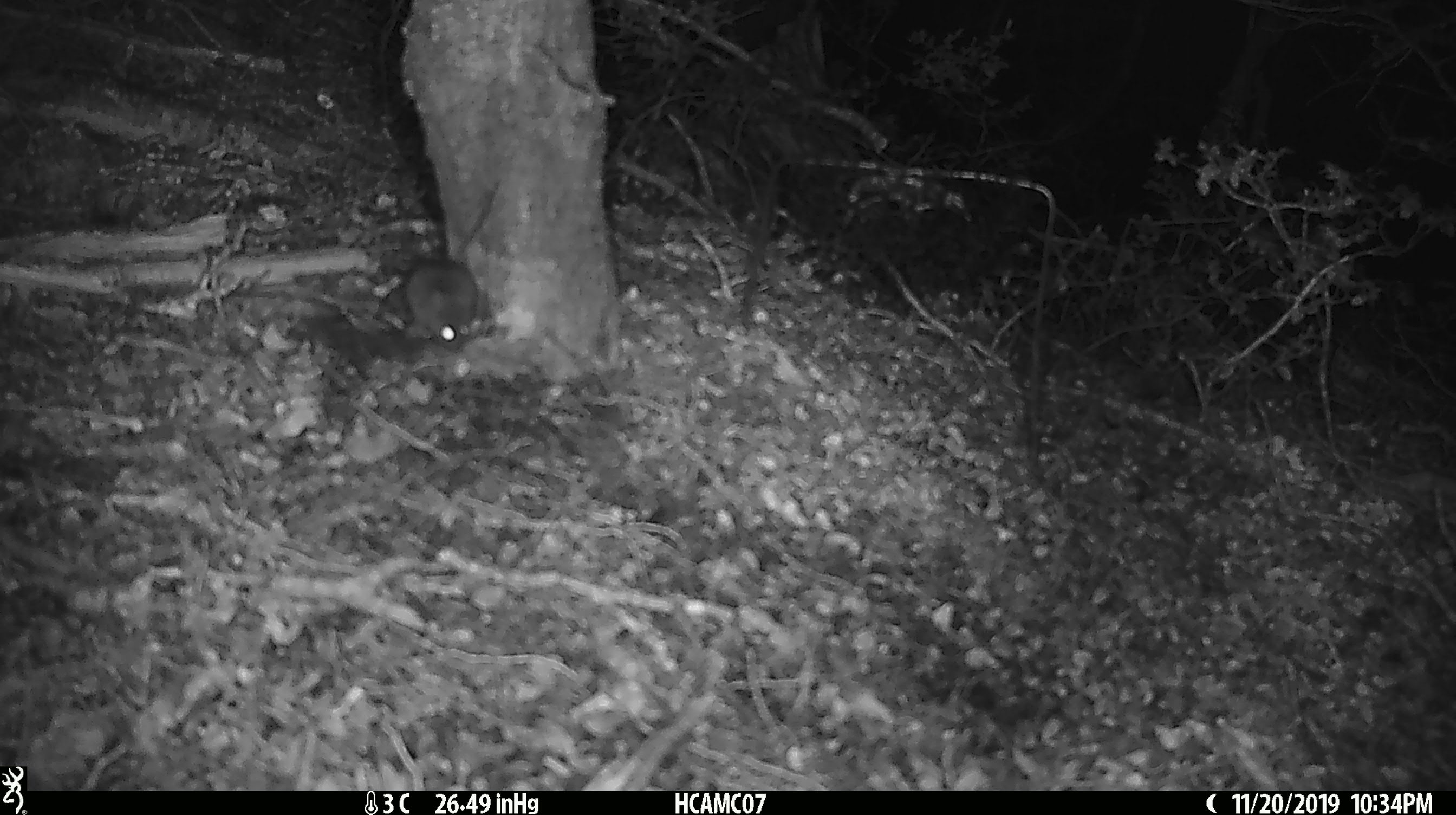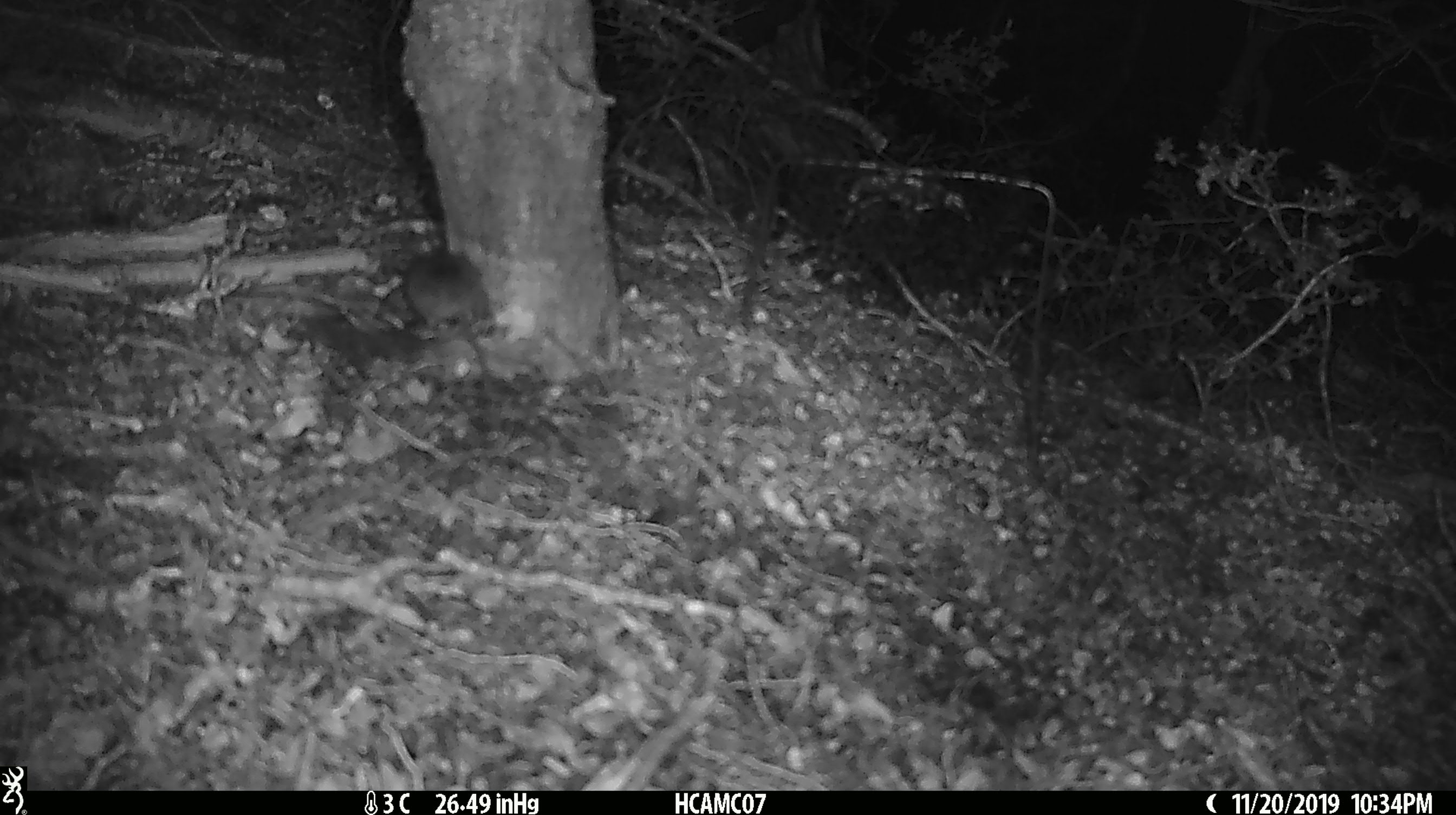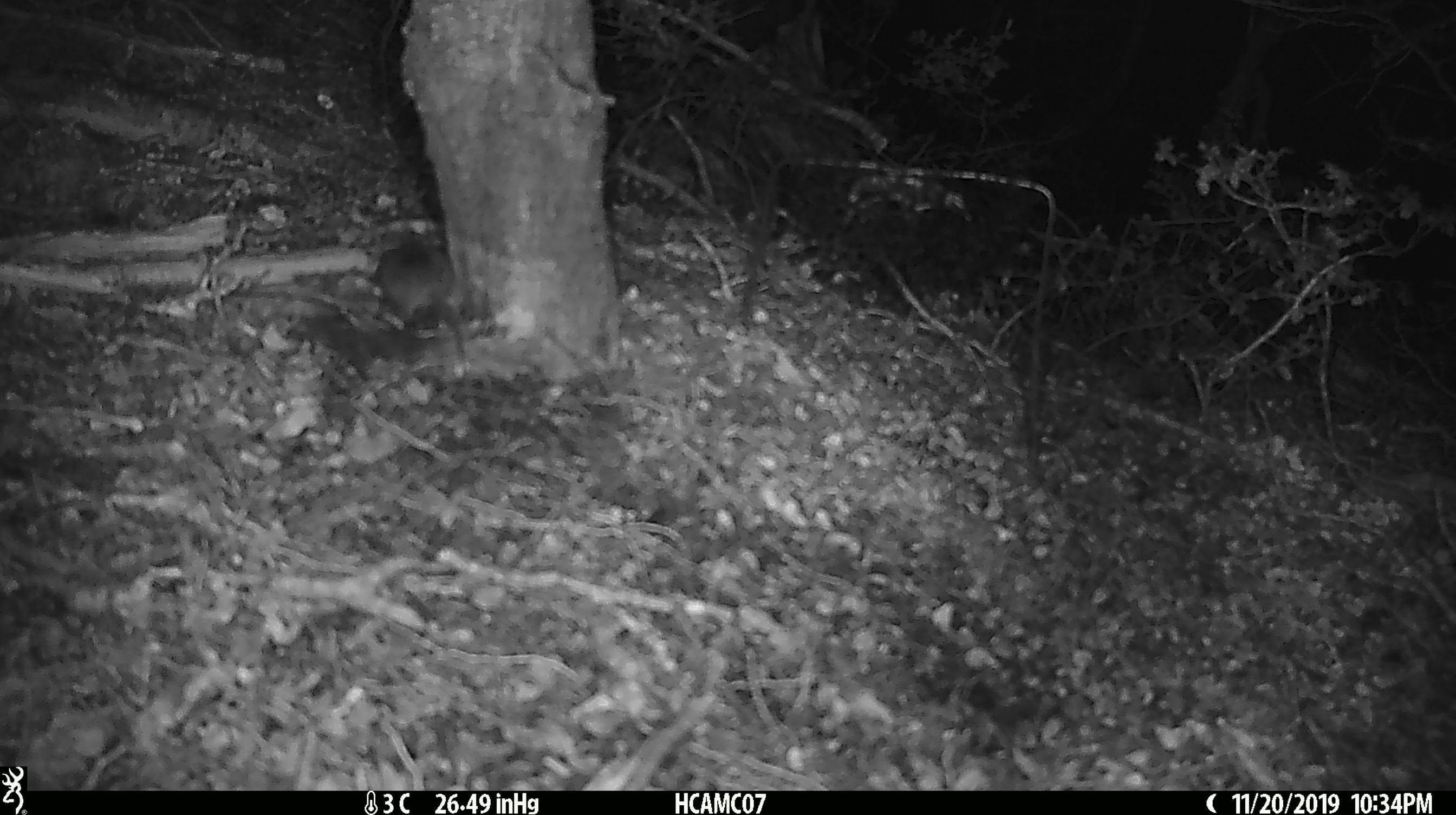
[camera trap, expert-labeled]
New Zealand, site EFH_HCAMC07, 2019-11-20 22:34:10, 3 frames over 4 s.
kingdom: Animalia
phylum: Chordata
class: Mammalia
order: Rodentia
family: Muridae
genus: Mus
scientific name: Mus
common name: mouse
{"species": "mouse (Mus)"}